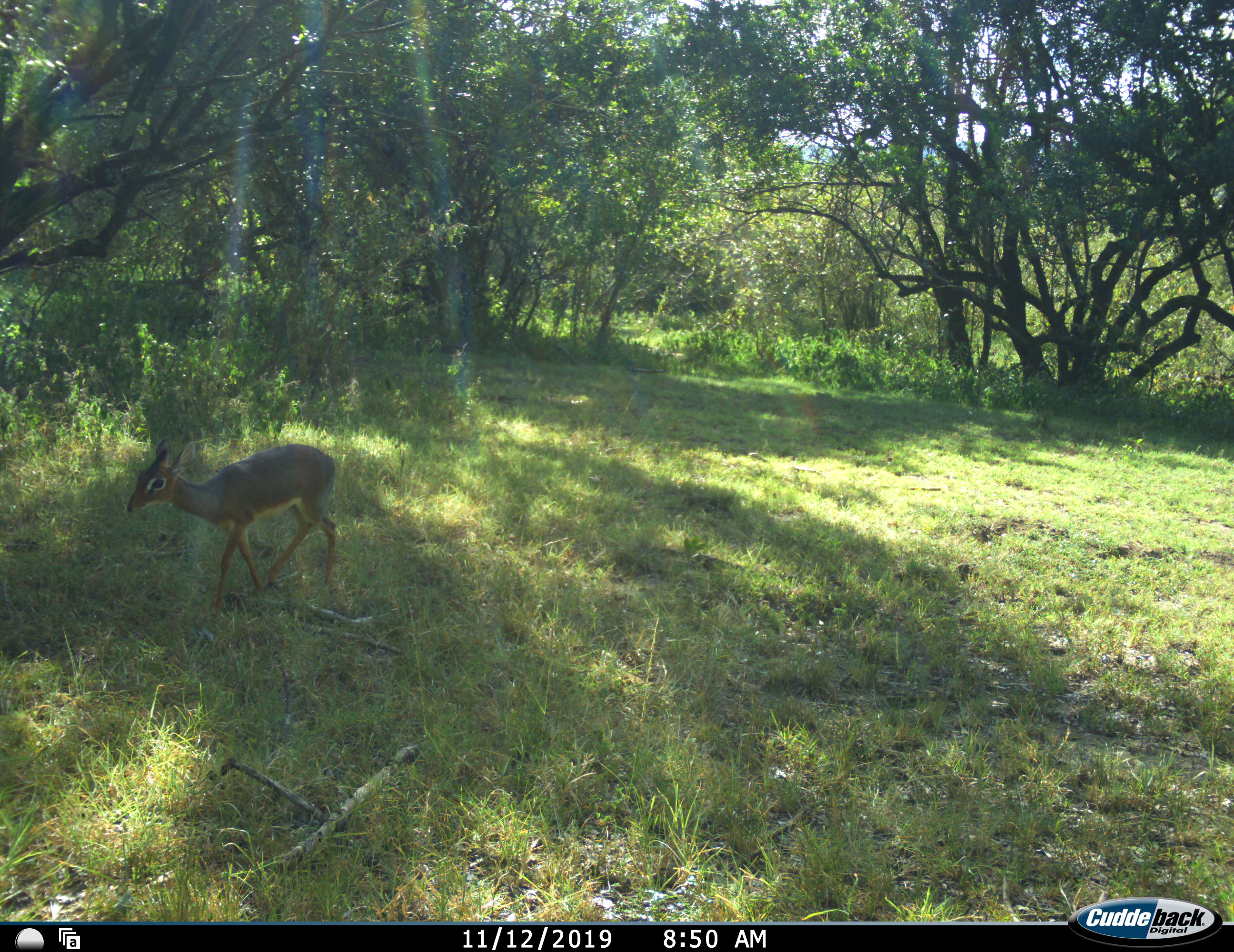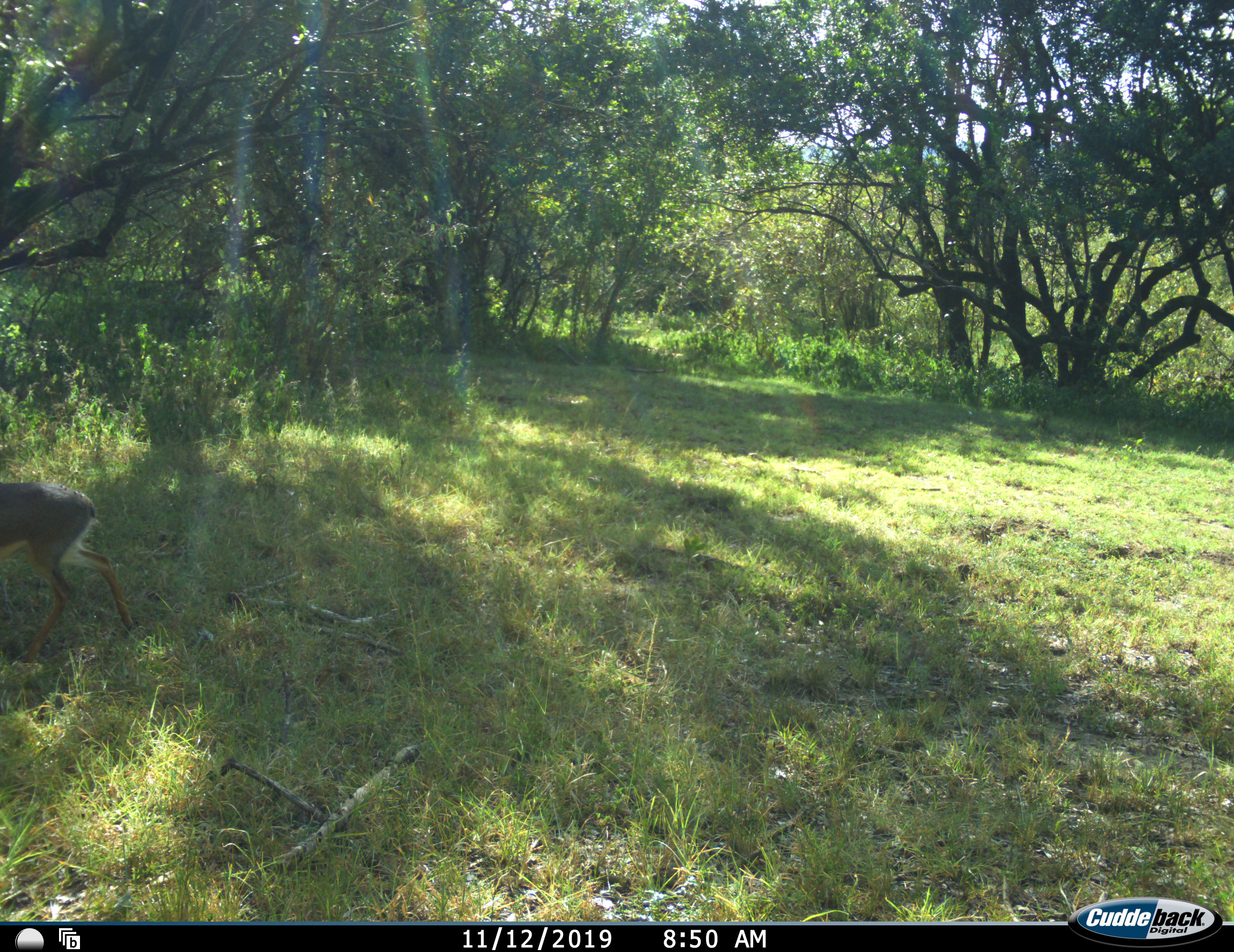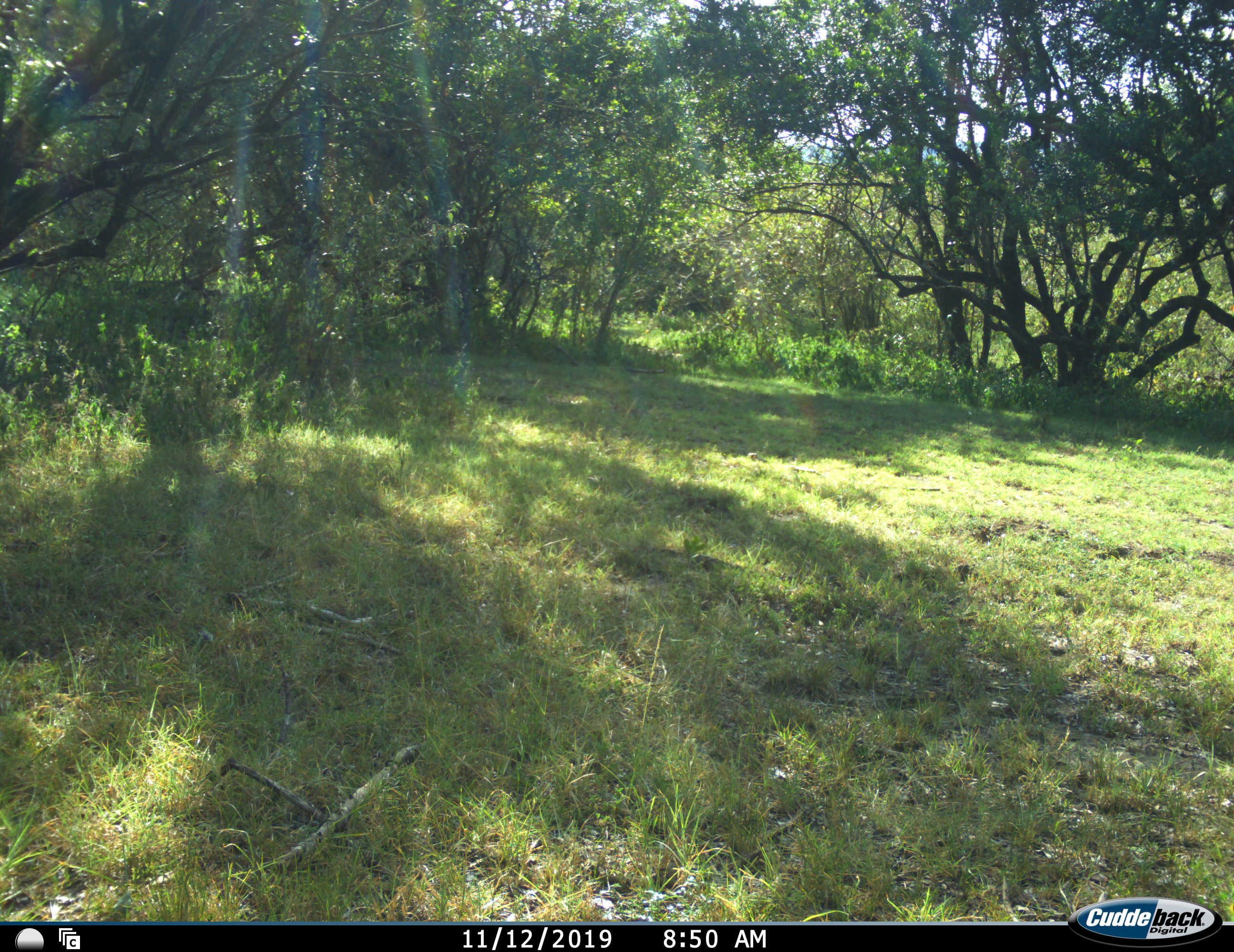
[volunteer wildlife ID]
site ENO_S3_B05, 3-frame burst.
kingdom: Animalia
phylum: Chordata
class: Mammalia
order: Artiodactyla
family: Bovidae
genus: Madoqua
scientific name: Madoqua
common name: dik-dik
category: dikdik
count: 1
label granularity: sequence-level